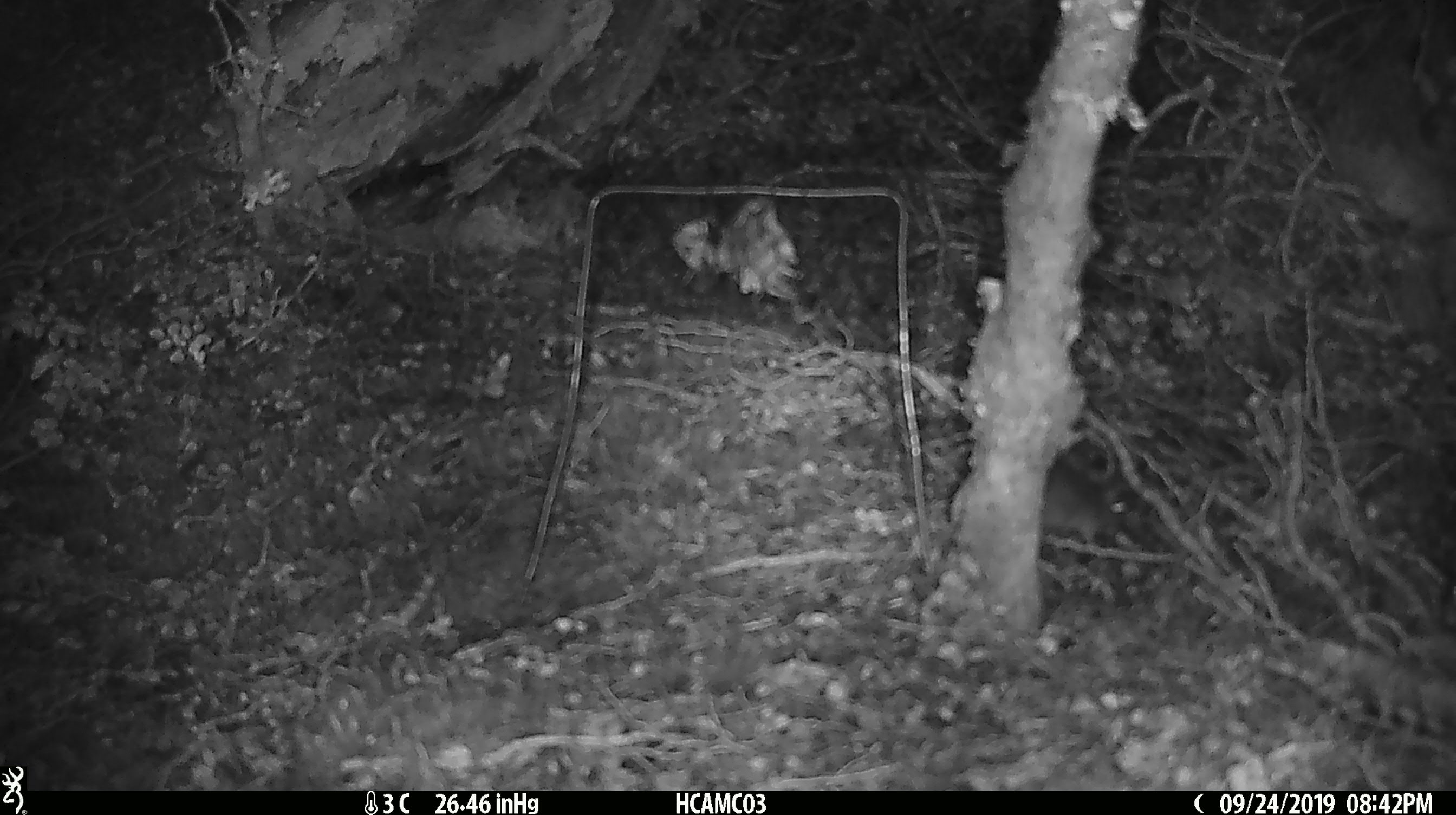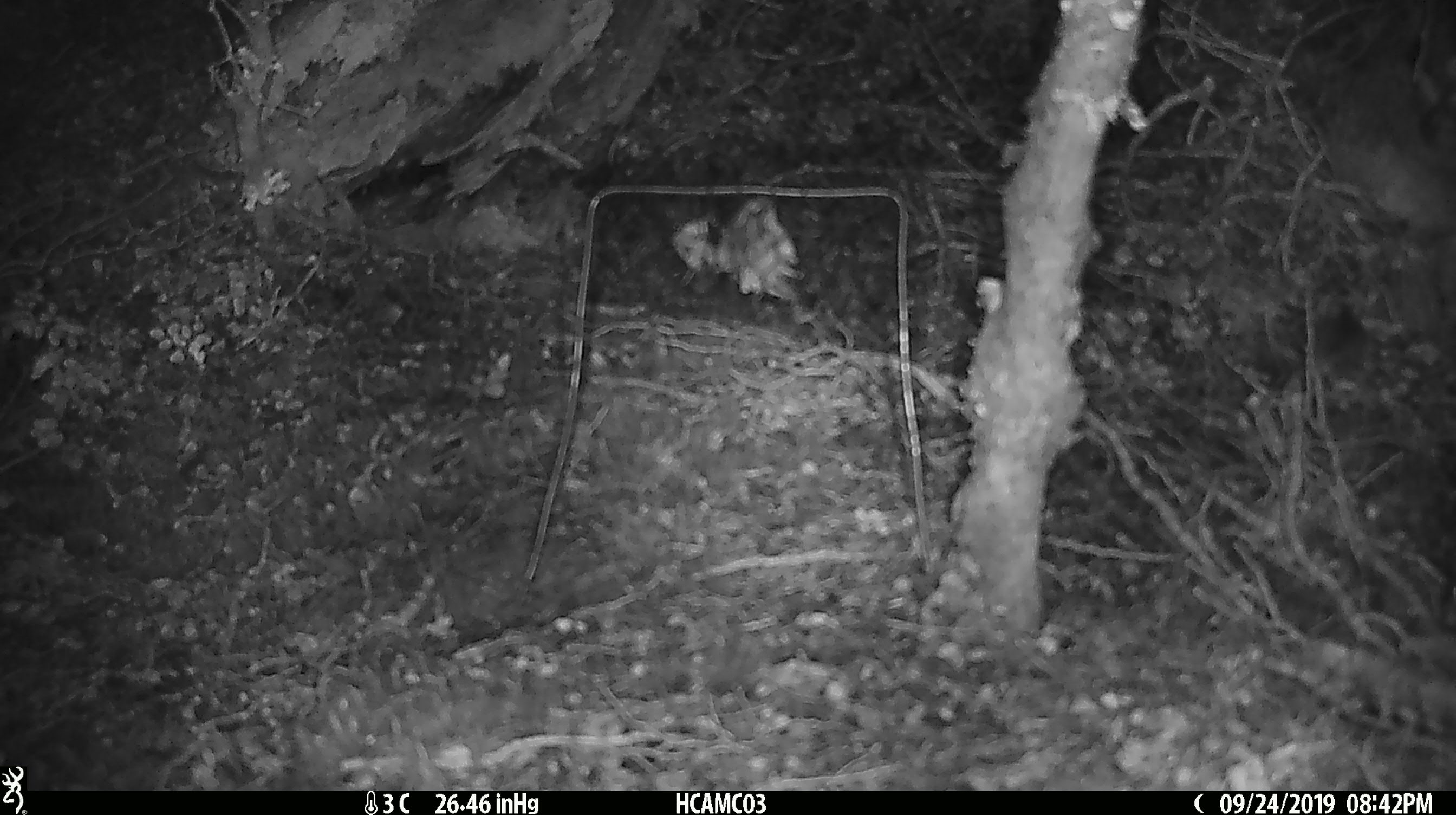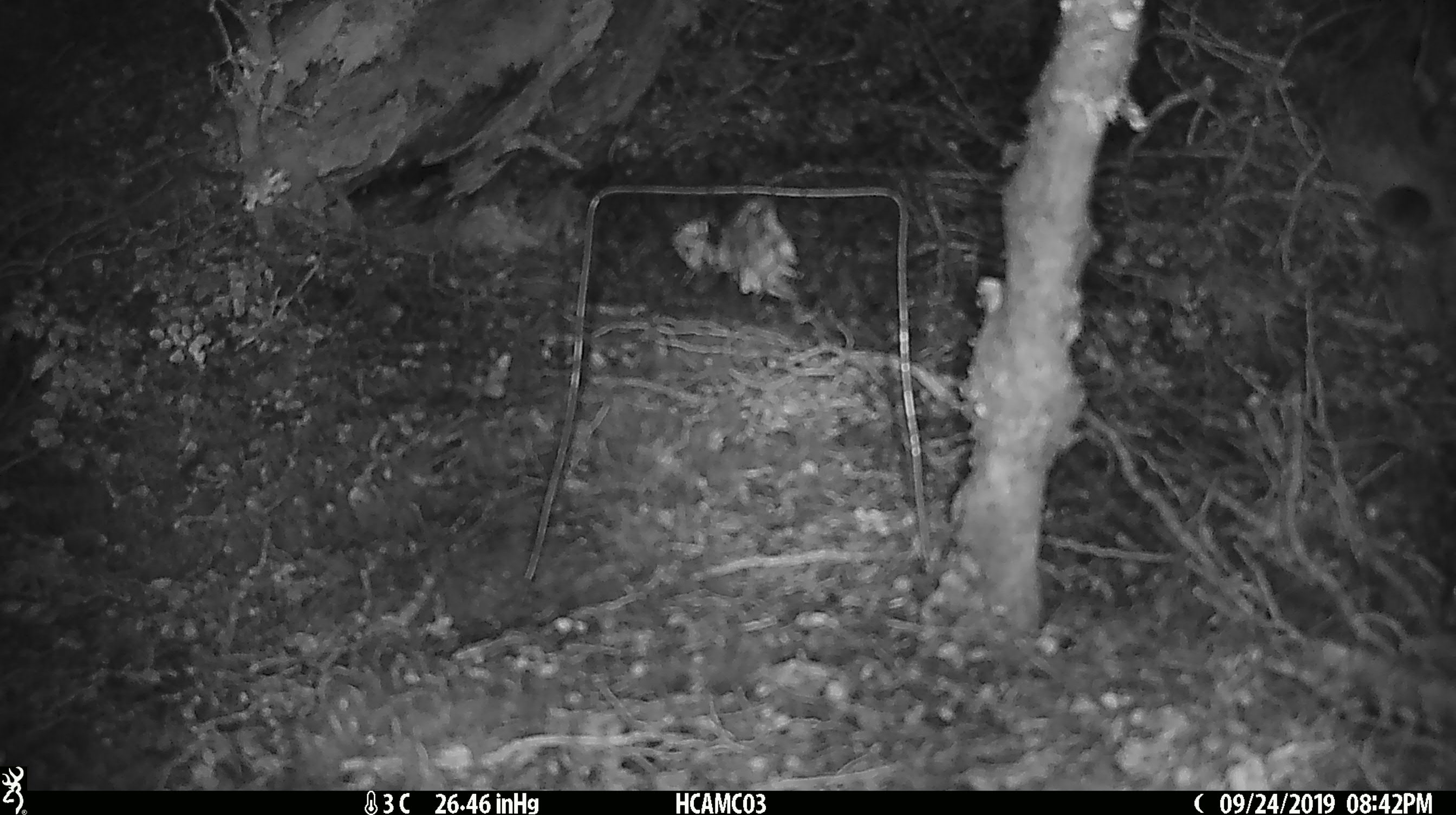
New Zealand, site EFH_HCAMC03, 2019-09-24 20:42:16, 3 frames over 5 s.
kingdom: Animalia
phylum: Chordata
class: Mammalia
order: Rodentia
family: Muridae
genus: Mus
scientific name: Mus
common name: mouse